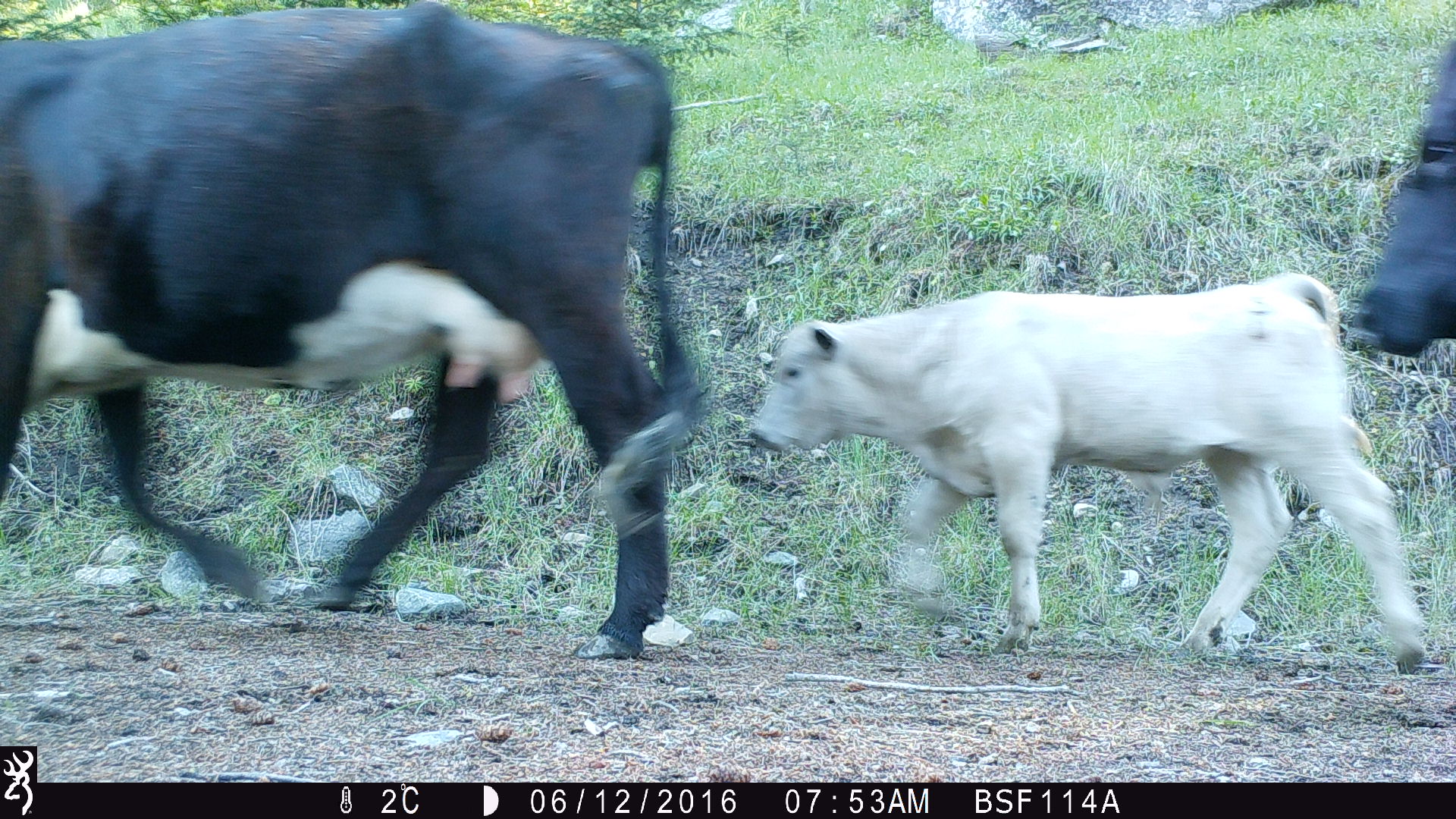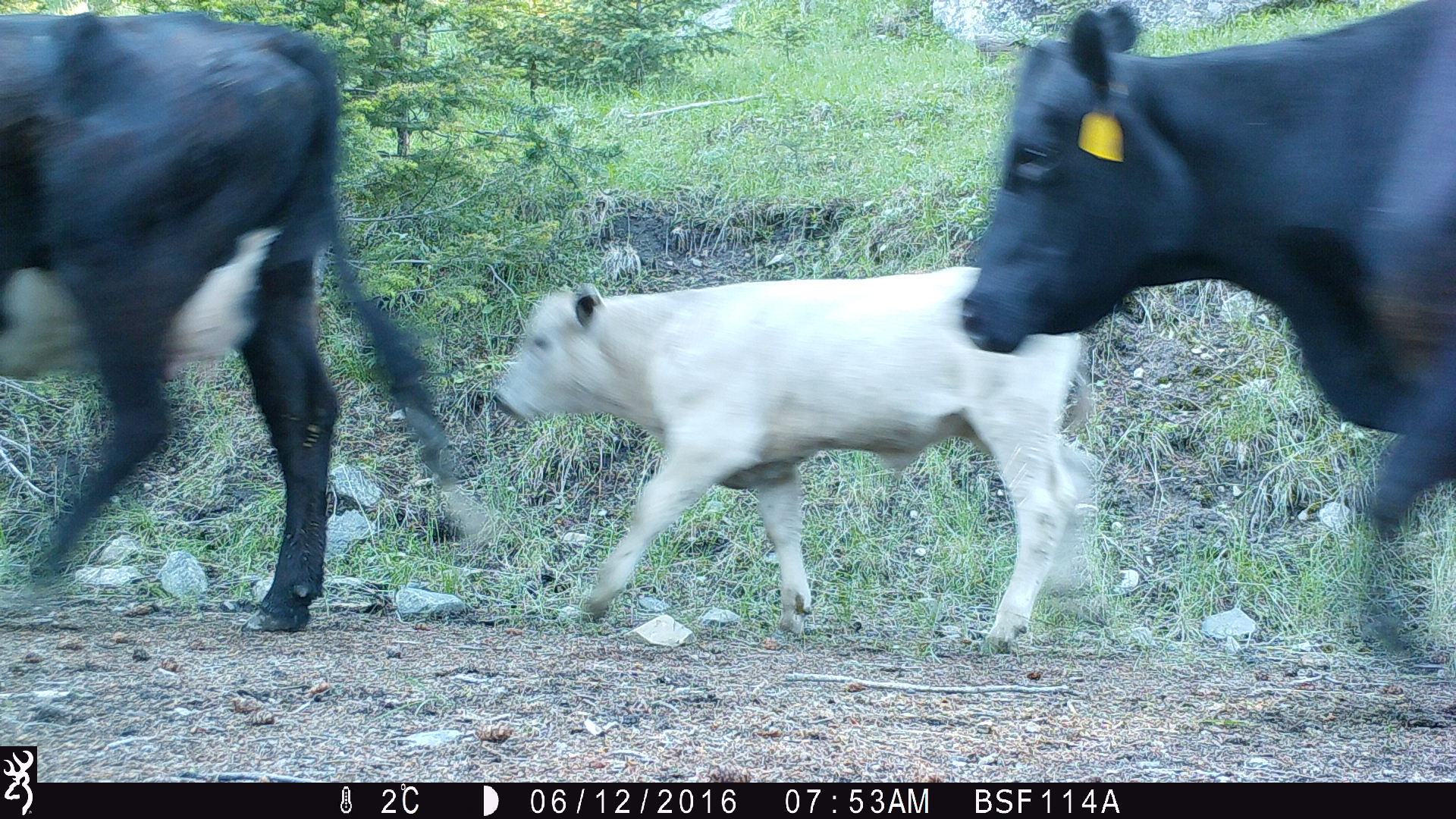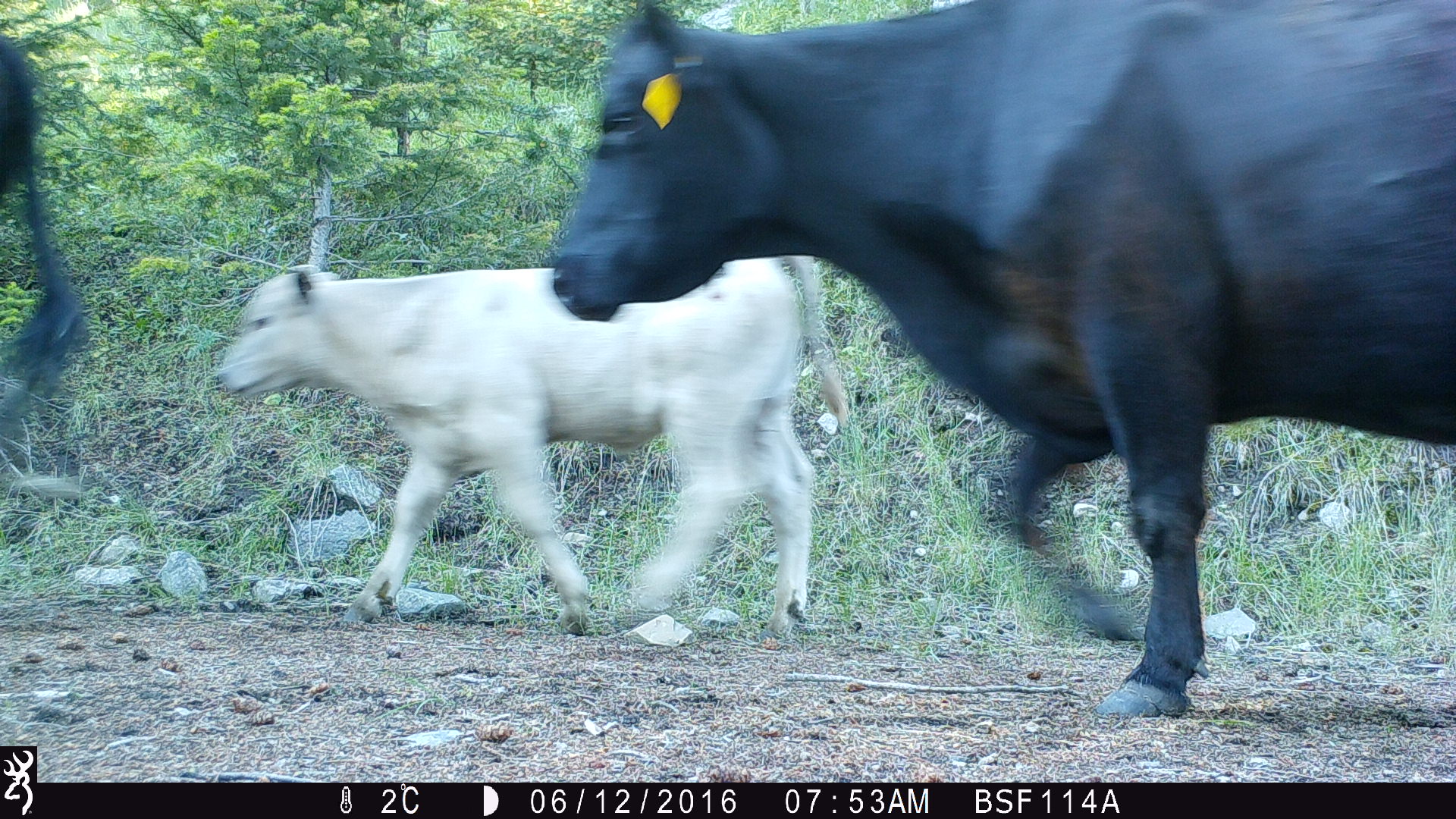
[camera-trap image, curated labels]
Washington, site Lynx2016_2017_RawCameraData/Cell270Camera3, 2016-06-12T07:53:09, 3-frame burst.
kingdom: Animalia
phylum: Chordata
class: Mammalia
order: Artiodactyla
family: Bovidae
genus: Bos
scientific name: Bos taurus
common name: domestic cattle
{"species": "domestic cattle (Bos taurus)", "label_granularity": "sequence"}